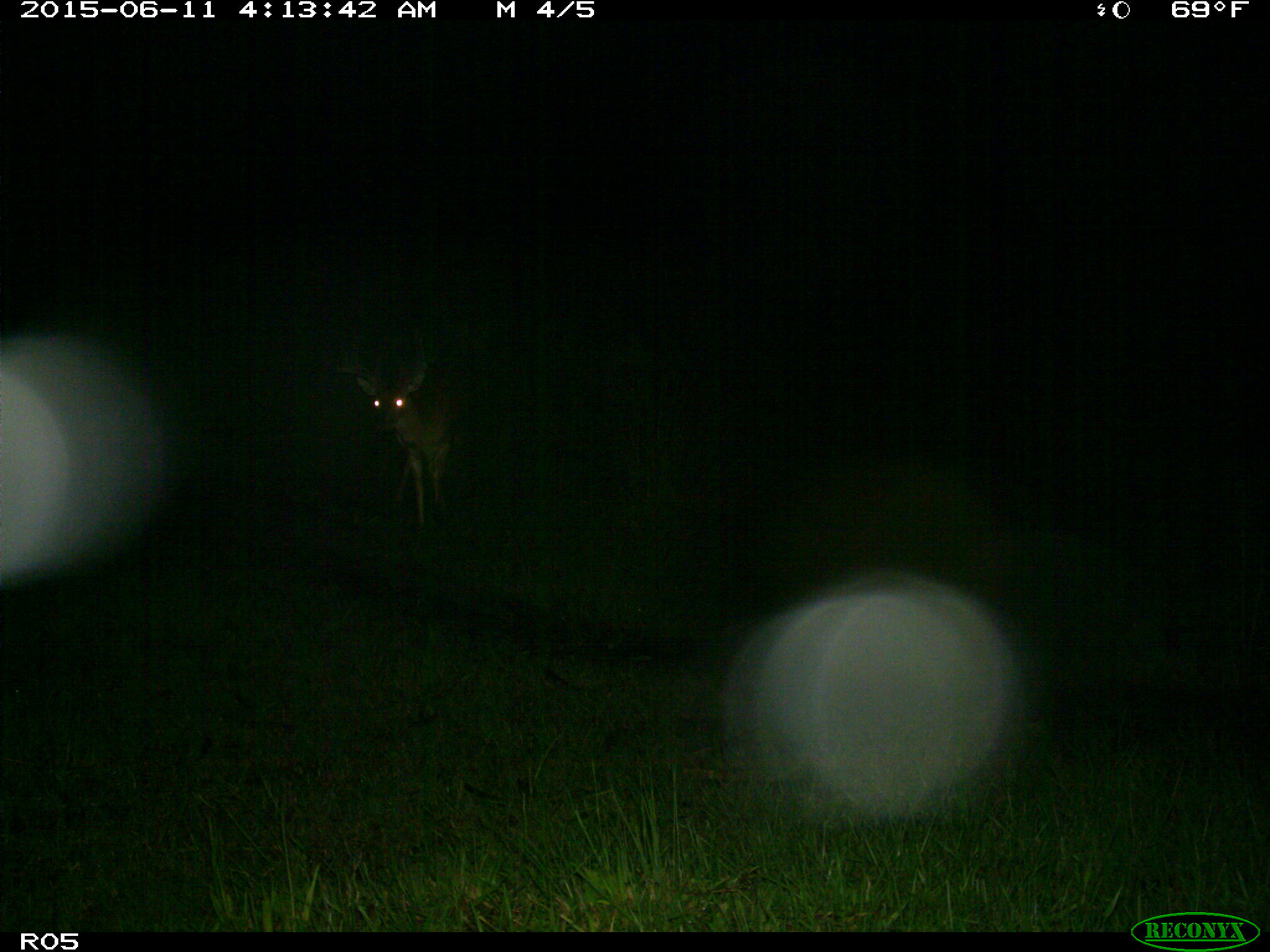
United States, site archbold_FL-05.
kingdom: Animalia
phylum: Chordata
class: Mammalia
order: Artiodactyla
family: Cervidae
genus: Odocoileus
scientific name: Odocoileus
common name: deer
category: unidentified deer